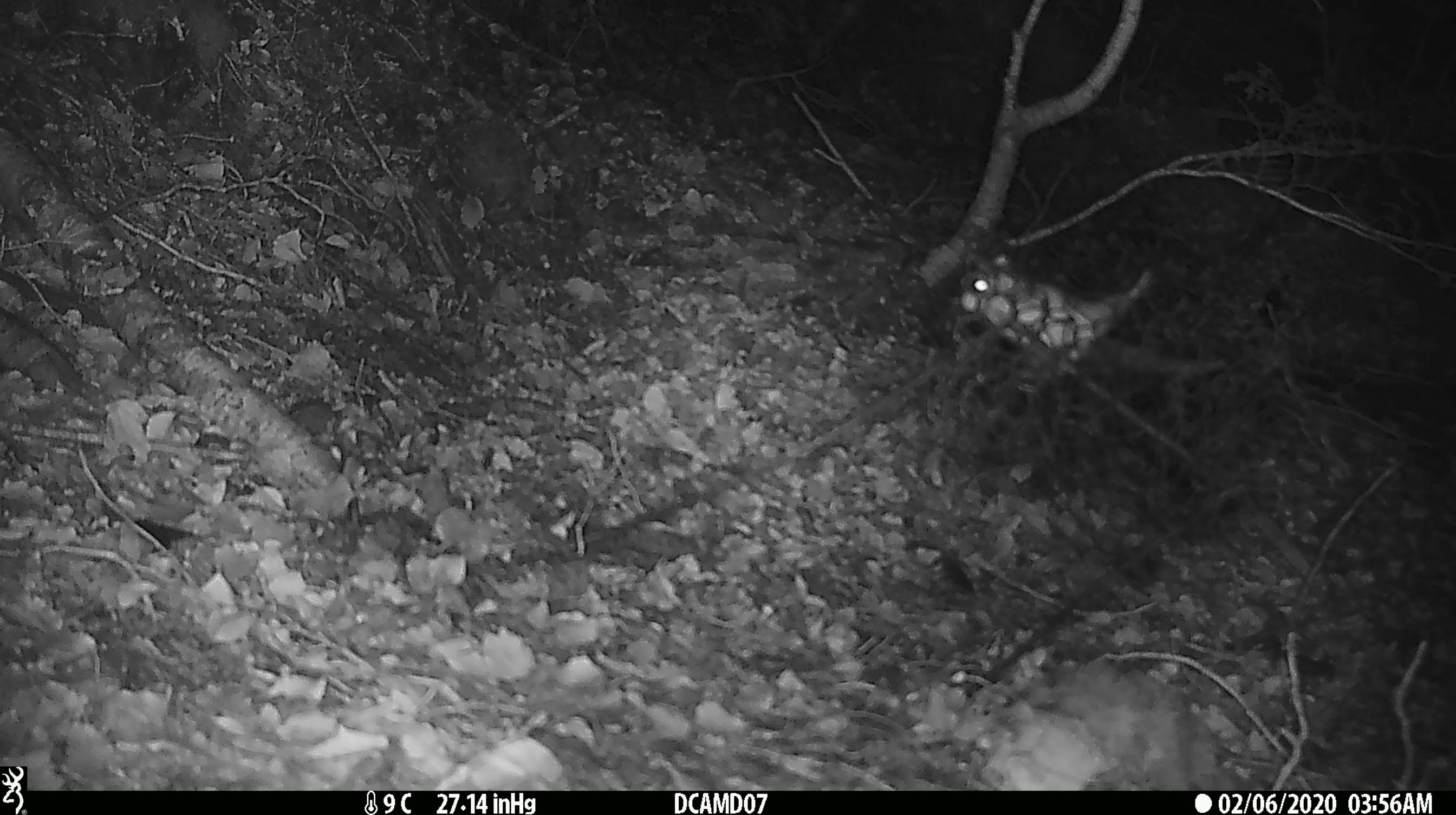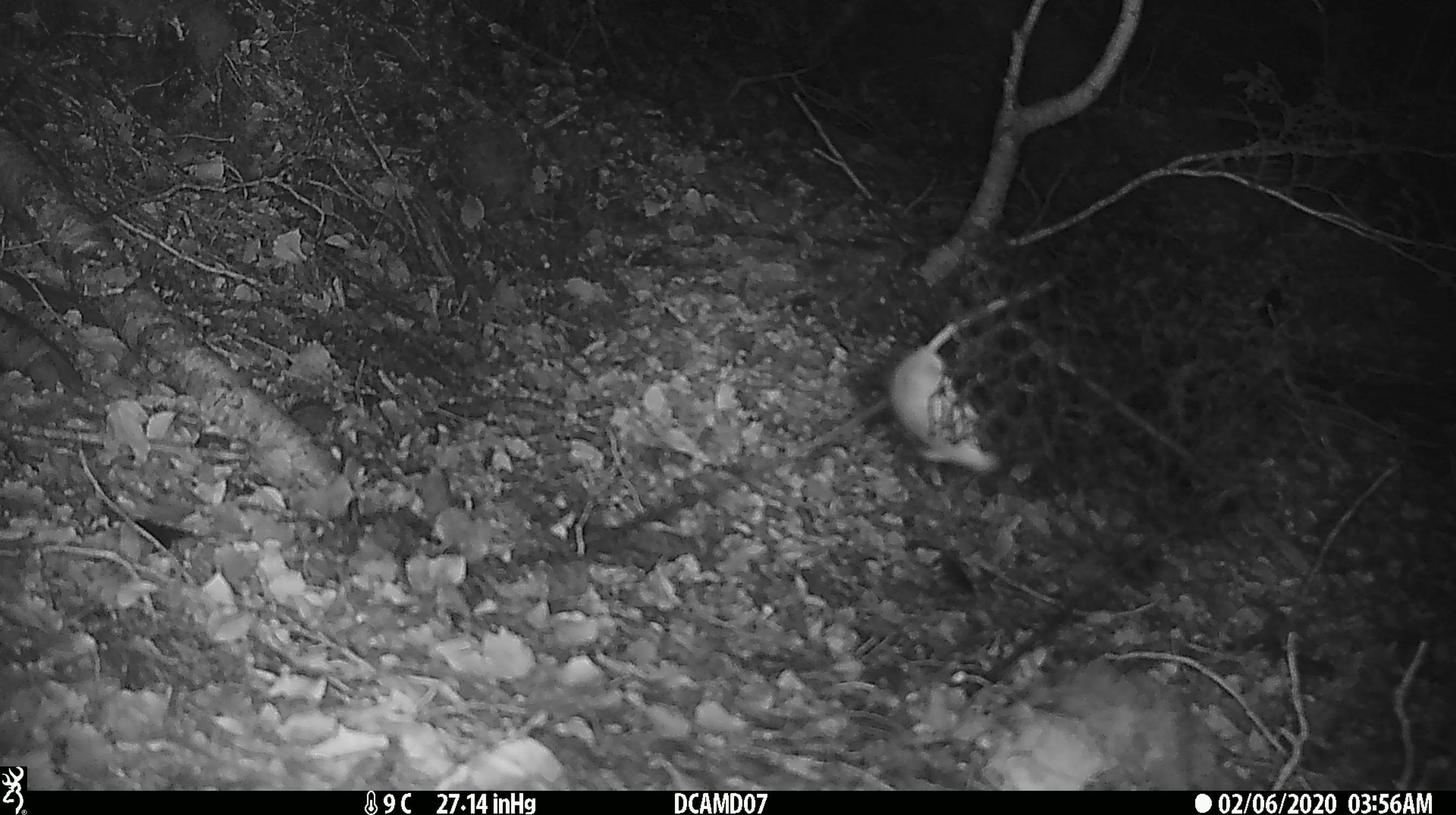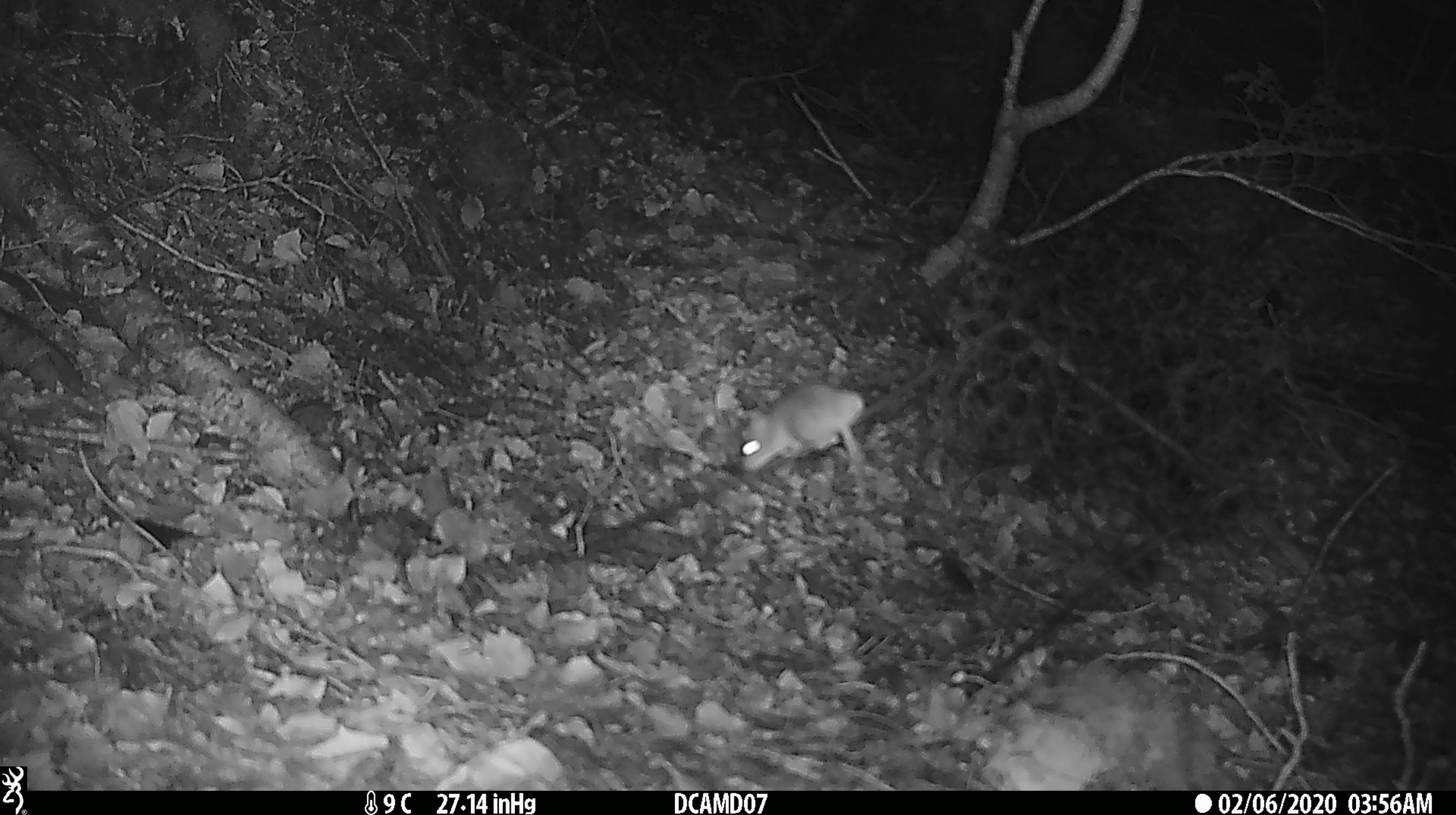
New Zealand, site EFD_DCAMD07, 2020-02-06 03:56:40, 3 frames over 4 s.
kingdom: Animalia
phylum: Chordata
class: Mammalia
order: Rodentia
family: Muridae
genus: Mus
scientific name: Mus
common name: mouse